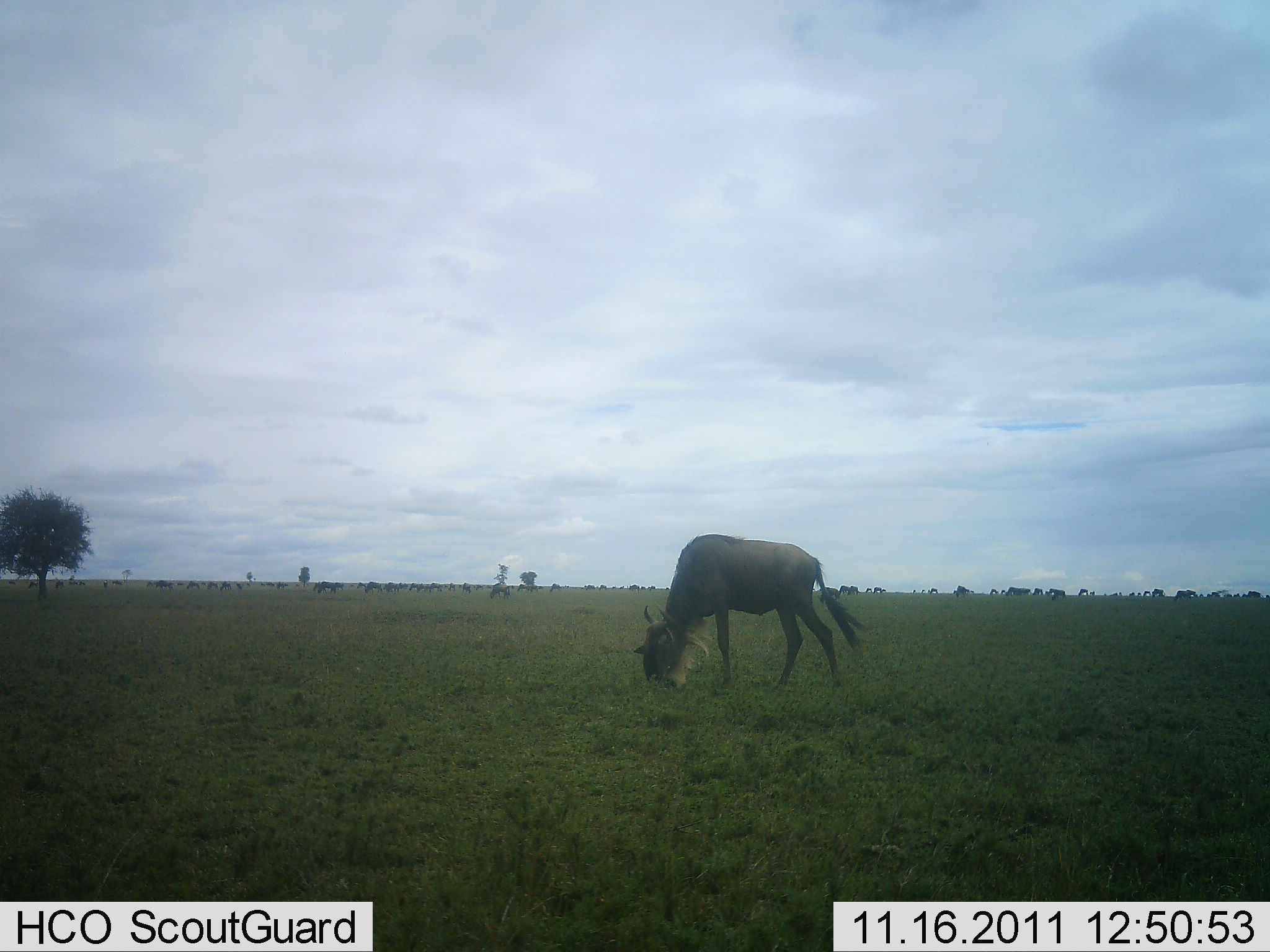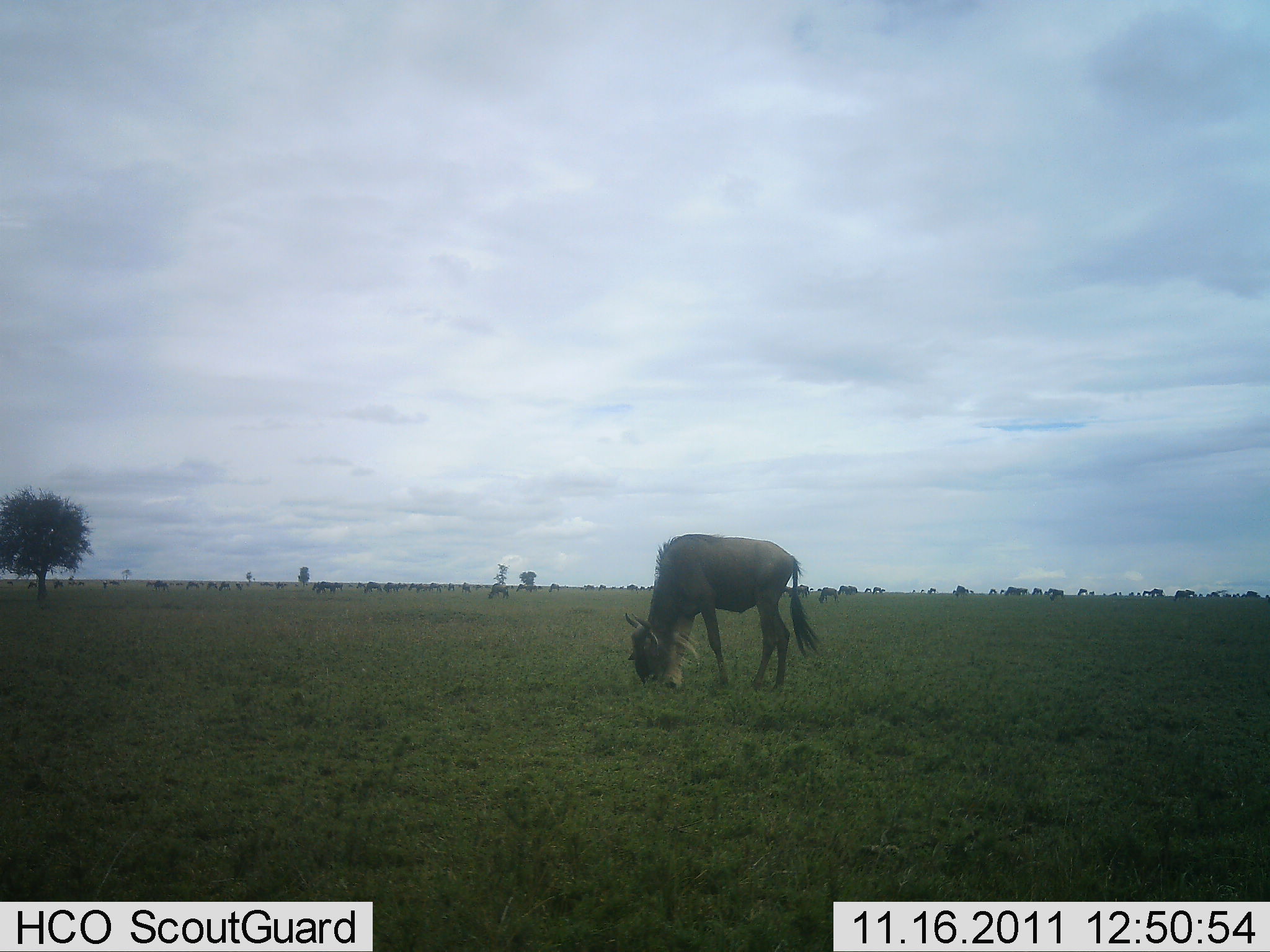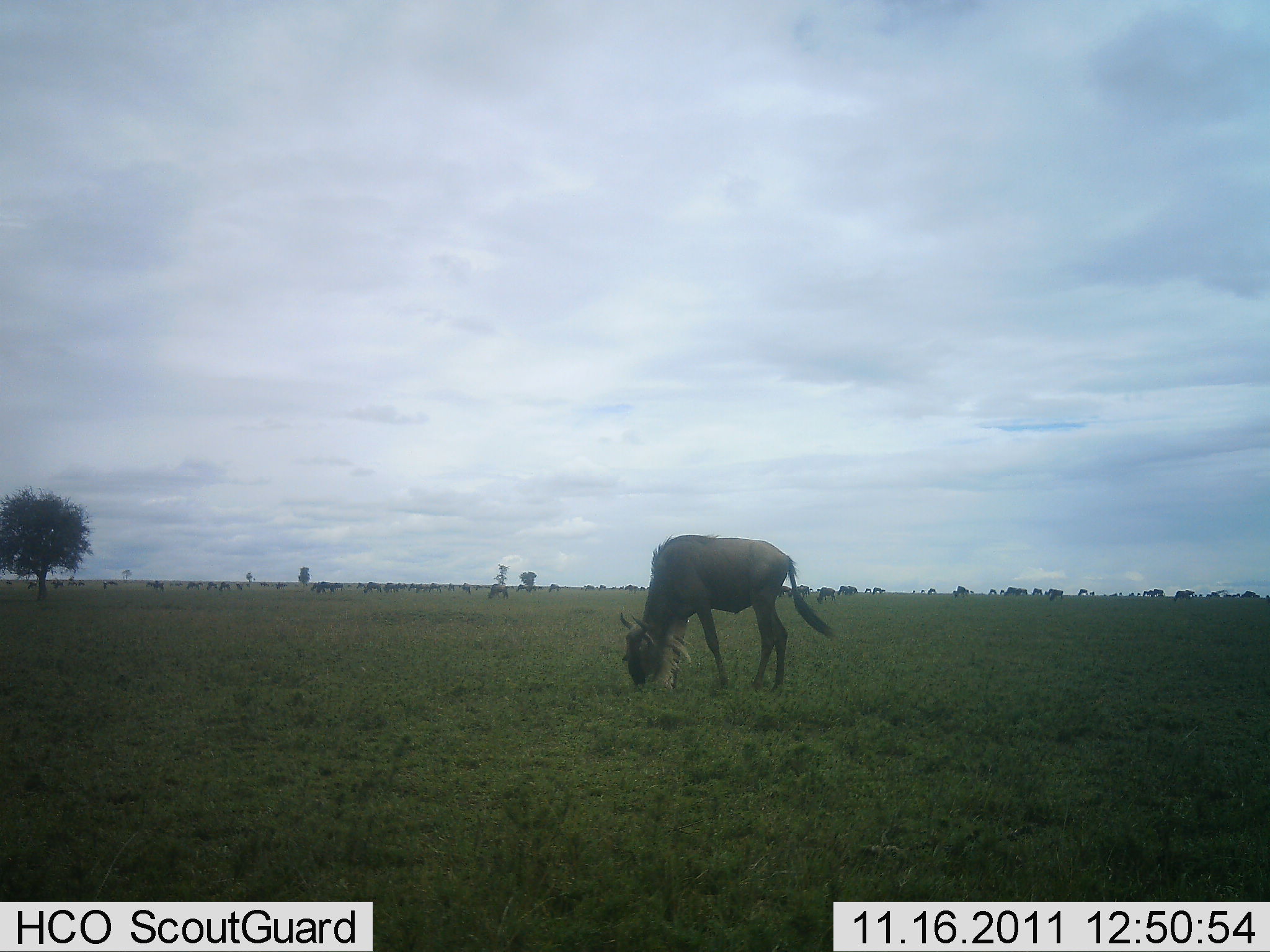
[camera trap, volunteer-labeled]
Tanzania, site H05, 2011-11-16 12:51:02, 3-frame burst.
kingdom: Animalia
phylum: Chordata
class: Mammalia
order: Artiodactyla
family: Bovidae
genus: Connochaetes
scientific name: Connochaetes taurinus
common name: blue wildebeest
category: wildebeest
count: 1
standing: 36%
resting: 7%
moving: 14%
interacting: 0%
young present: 0%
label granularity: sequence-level